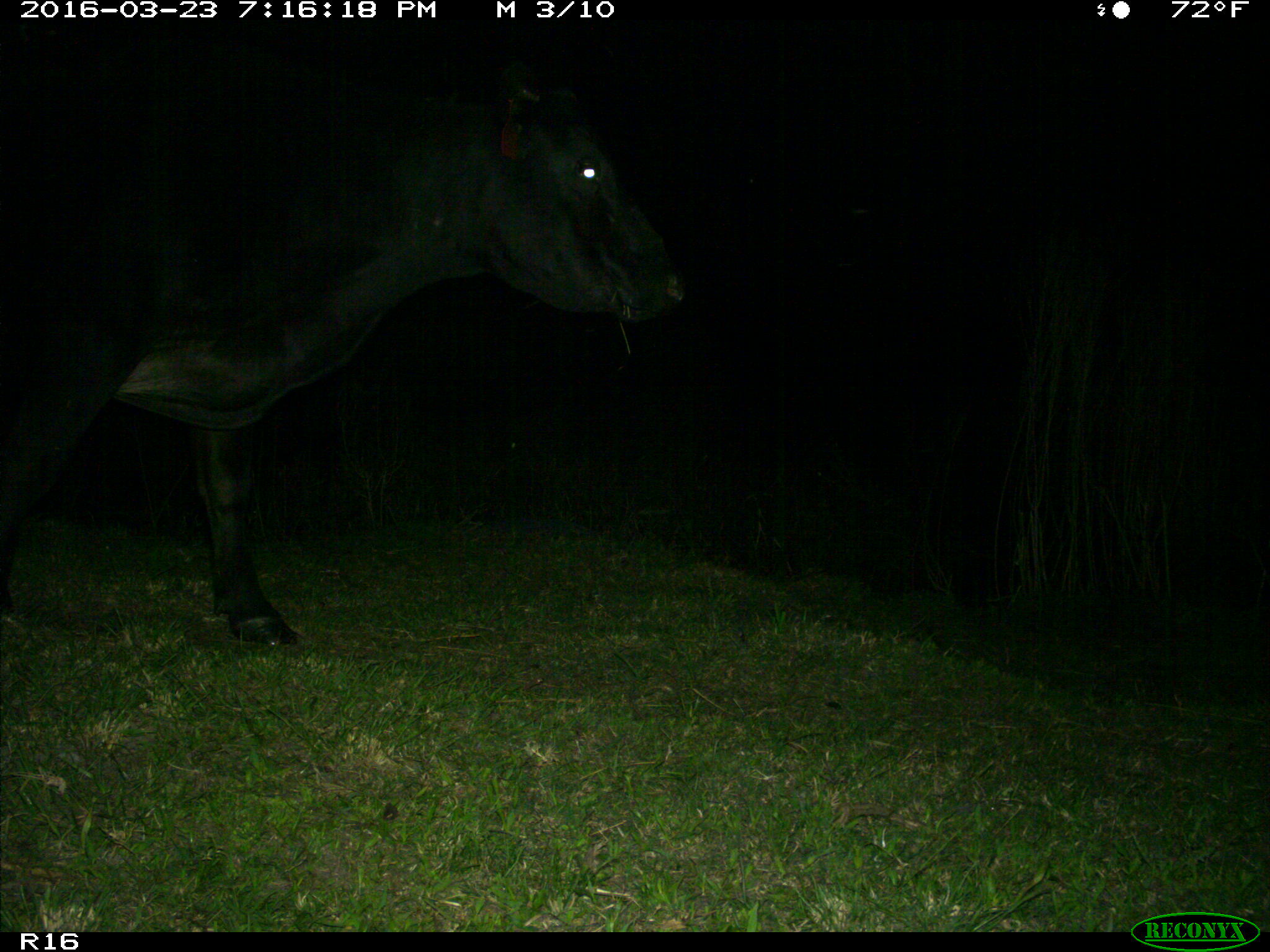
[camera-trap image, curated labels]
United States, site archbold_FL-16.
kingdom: Animalia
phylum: Chordata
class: Mammalia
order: Artiodactyla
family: Bovidae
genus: Bos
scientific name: Bos taurus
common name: domestic cow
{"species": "Bos taurus (domestic cow)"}